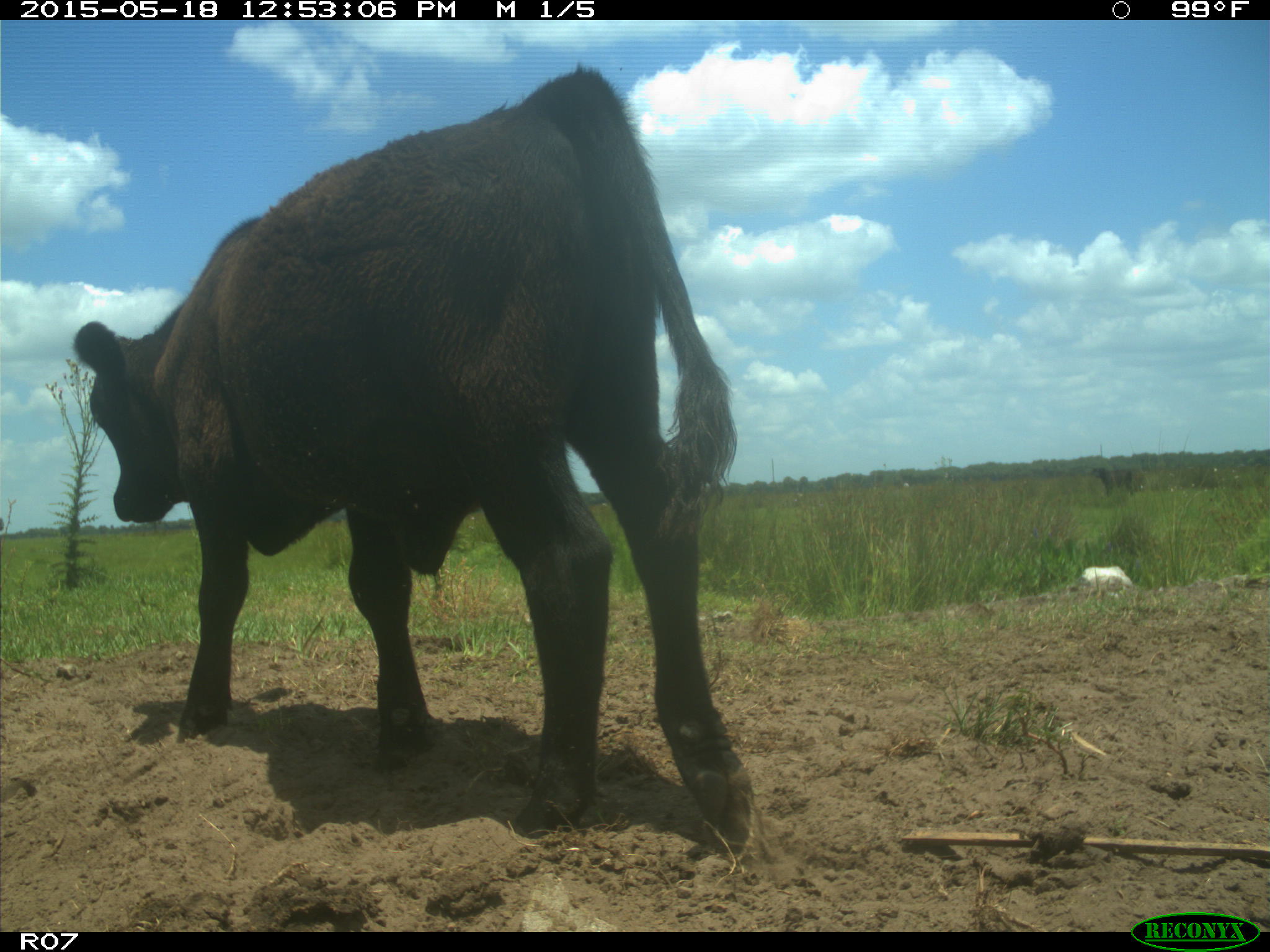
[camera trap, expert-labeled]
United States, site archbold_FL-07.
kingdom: Animalia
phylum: Chordata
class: Mammalia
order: Artiodactyla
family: Bovidae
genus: Bos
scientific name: Bos taurus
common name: domestic cow